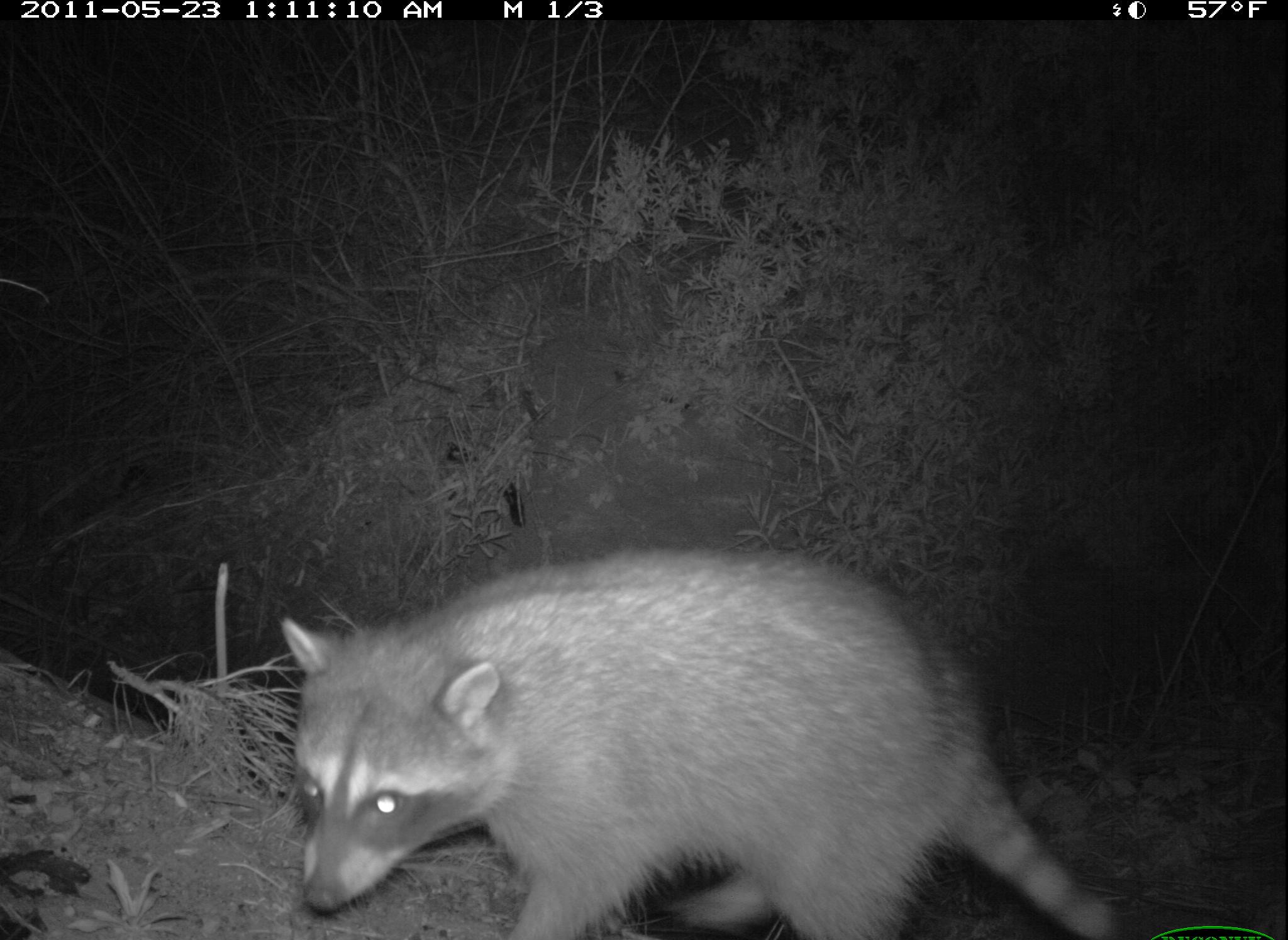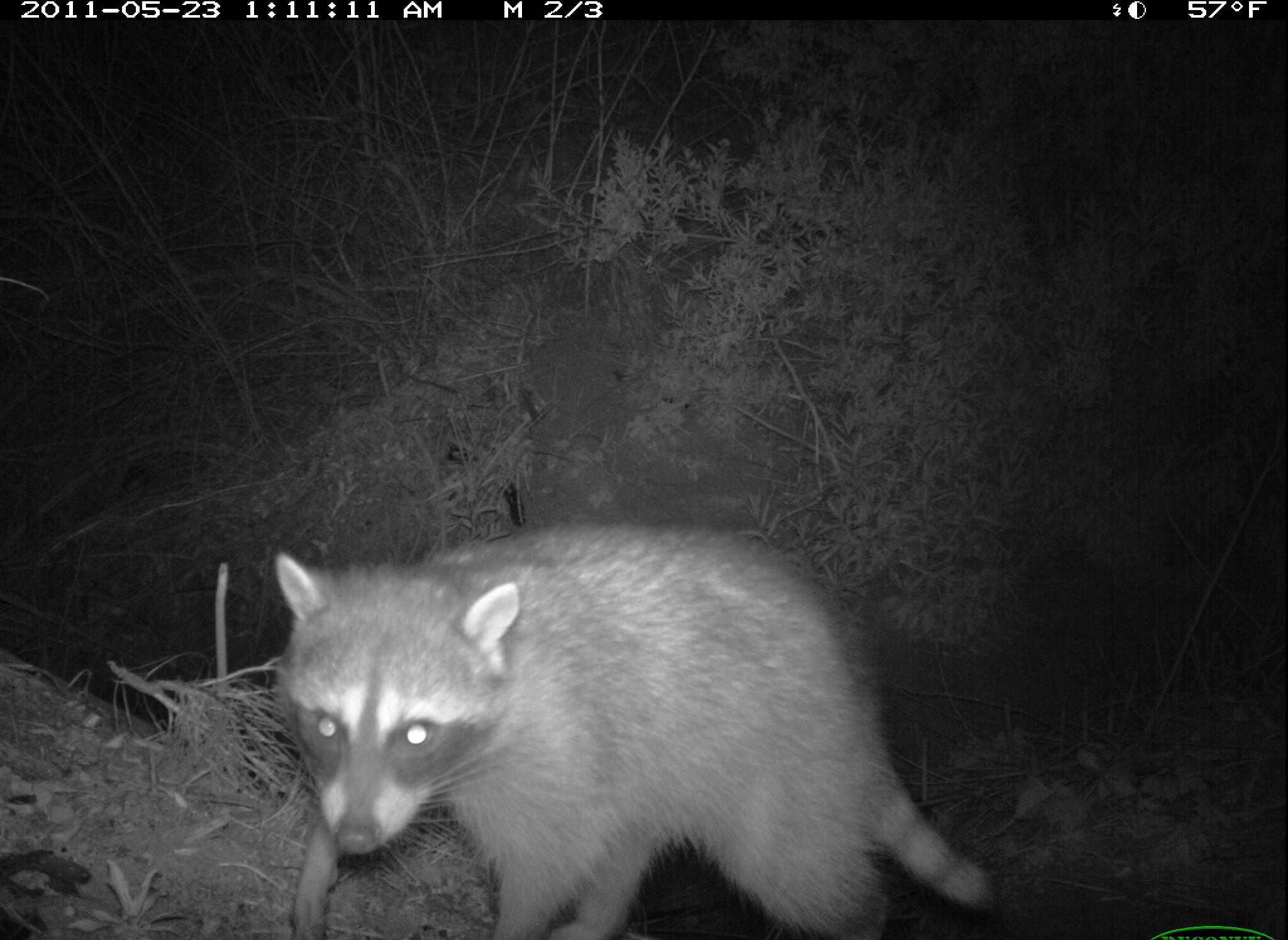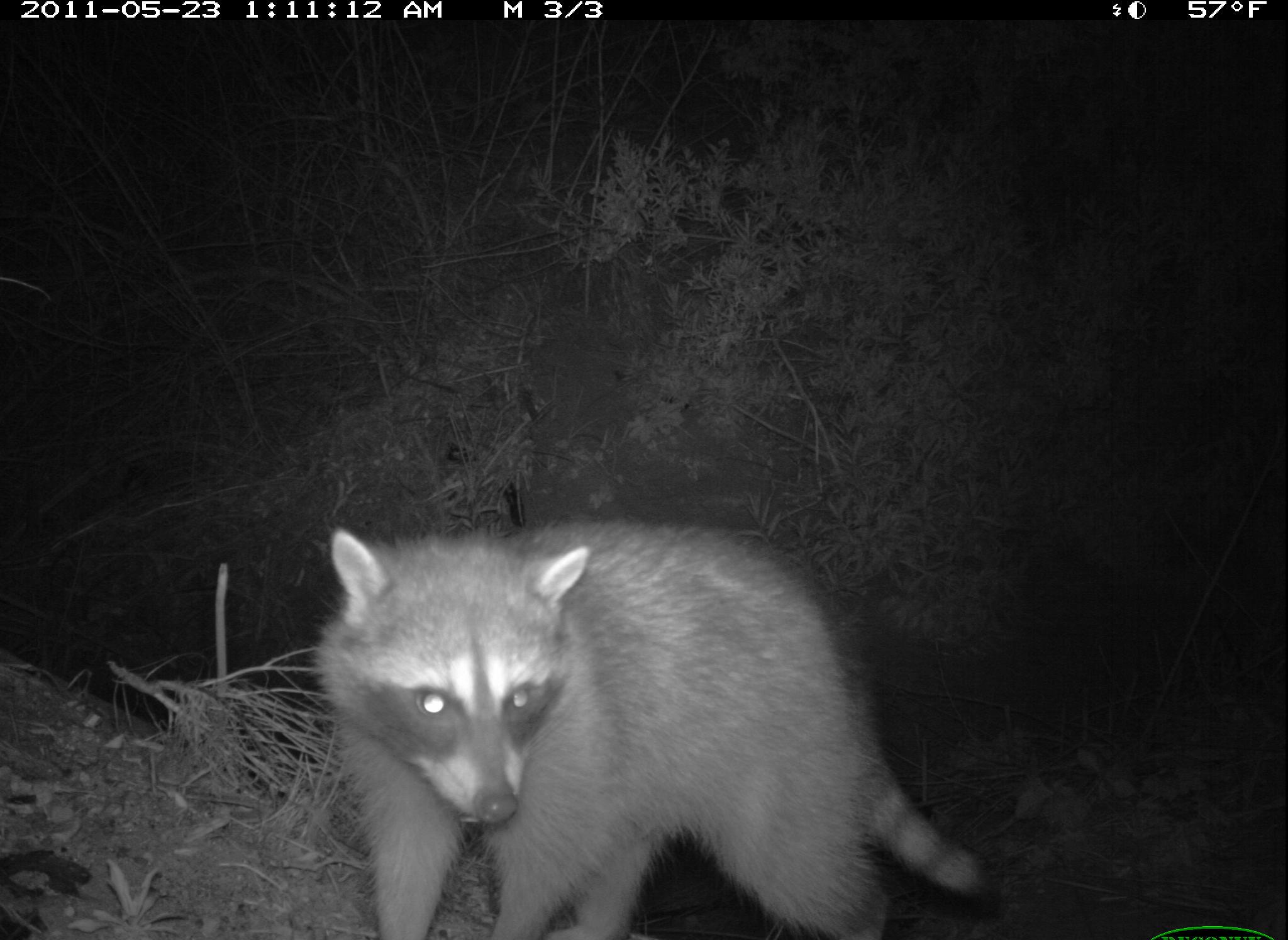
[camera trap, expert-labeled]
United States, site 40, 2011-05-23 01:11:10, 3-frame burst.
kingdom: Animalia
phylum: Chordata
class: Mammalia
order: Carnivora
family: Procyonidae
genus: Procyon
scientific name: Procyon lotor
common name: raccoon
Raccoon (Procyon lotor).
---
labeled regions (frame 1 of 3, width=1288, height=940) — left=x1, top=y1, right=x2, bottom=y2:
raccoon: left=248, top=538, right=1146, bottom=940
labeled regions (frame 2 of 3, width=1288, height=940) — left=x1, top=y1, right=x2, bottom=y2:
raccoon: left=261, top=506, right=1001, bottom=931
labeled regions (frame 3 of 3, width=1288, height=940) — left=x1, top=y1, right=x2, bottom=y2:
raccoon: left=316, top=514, right=977, bottom=940